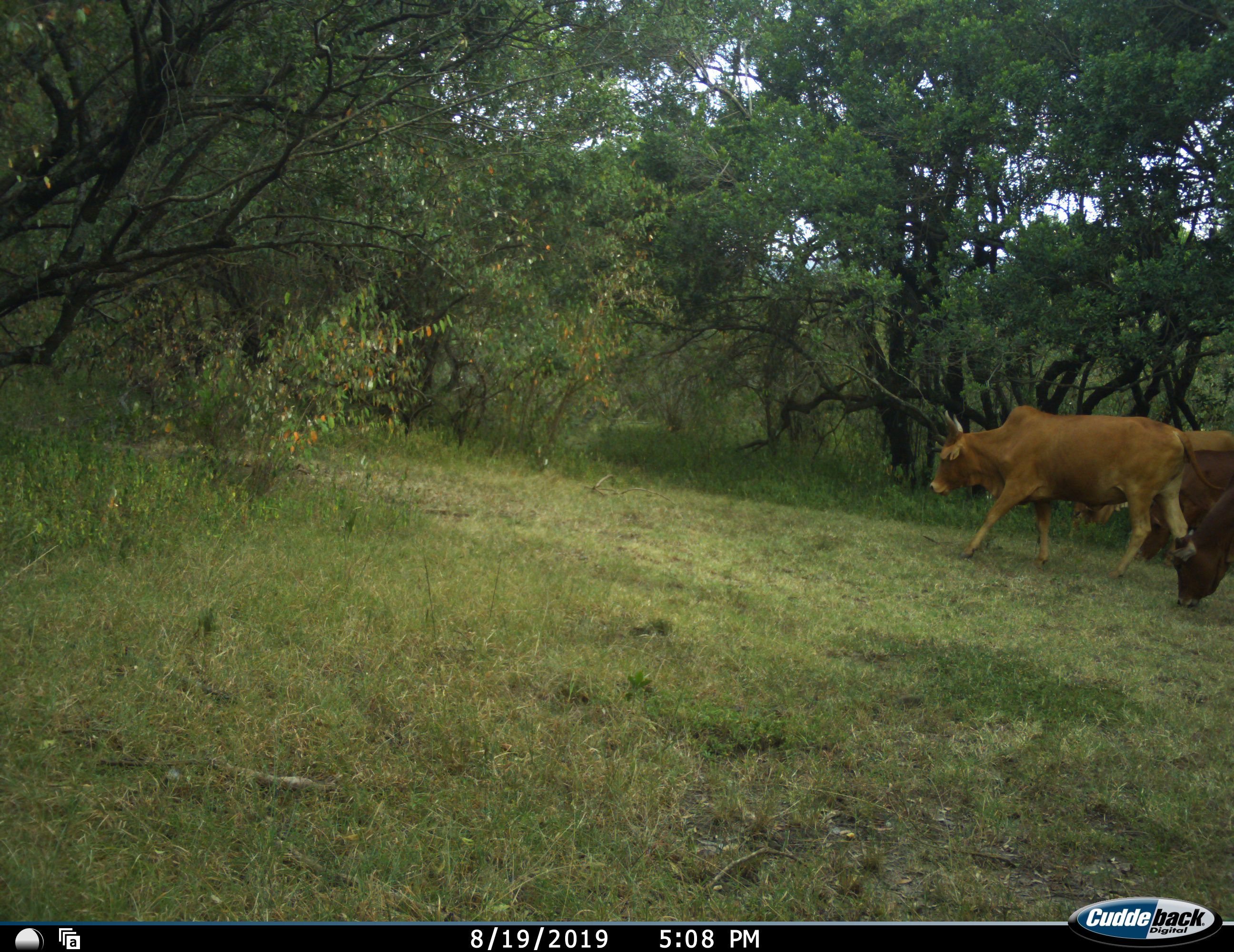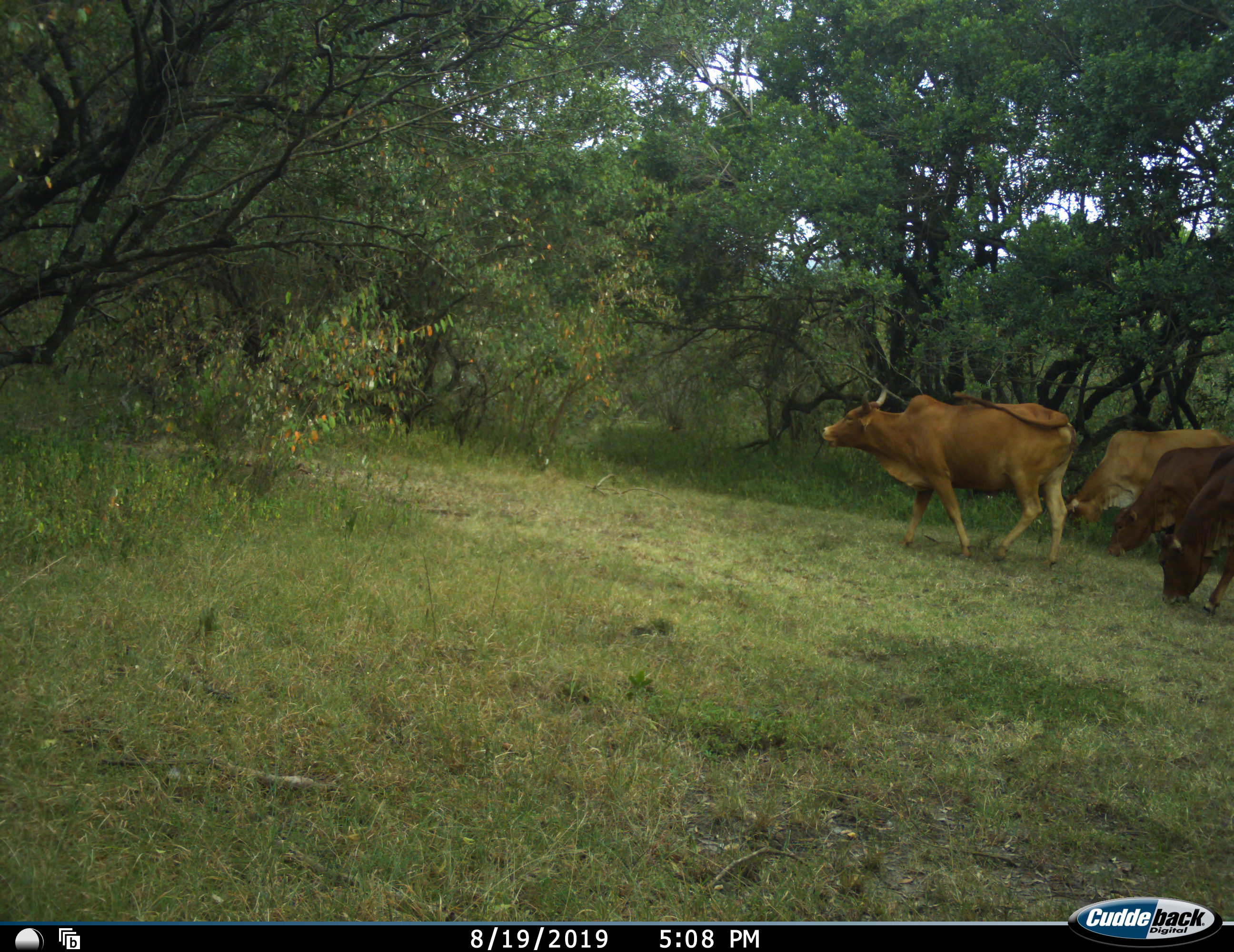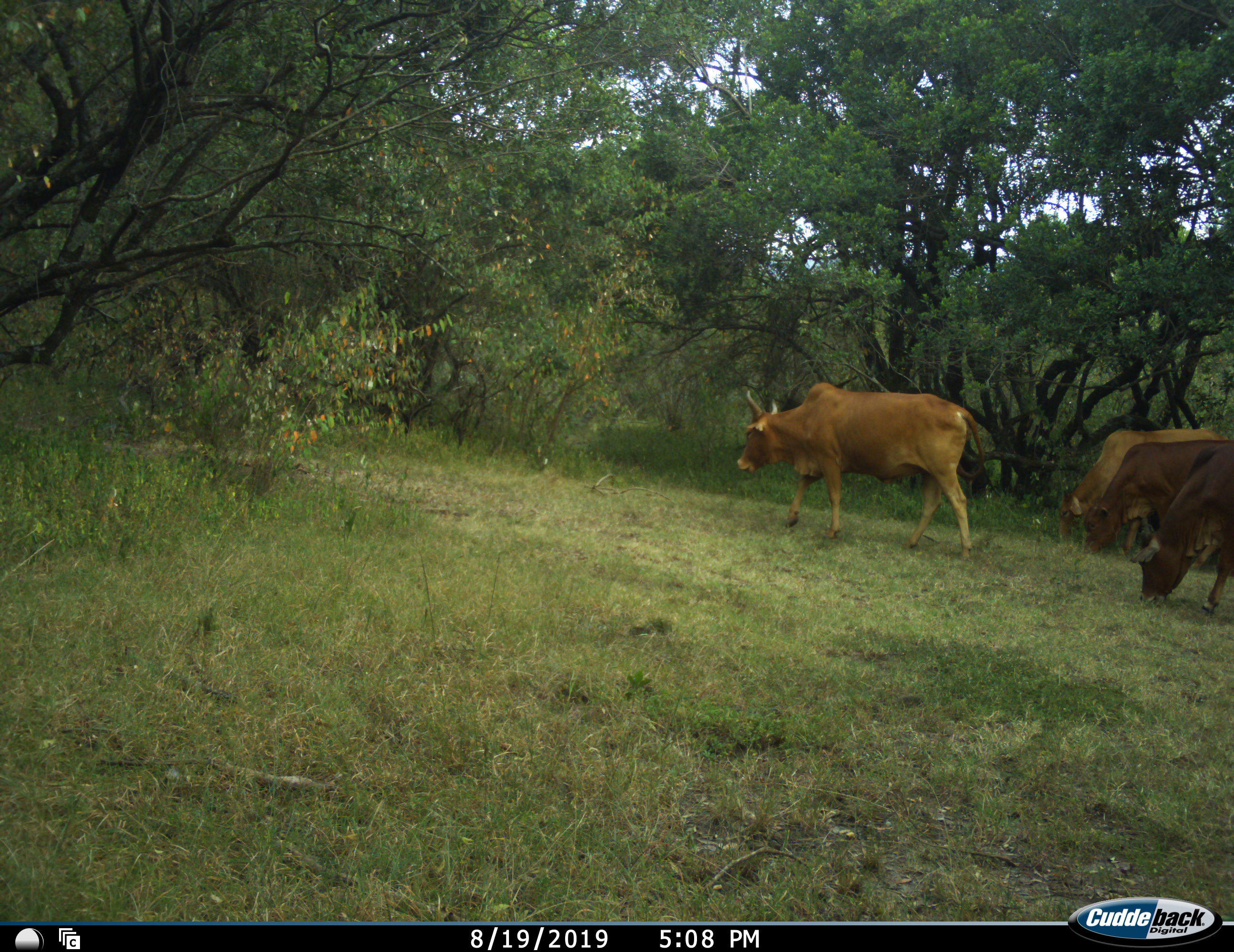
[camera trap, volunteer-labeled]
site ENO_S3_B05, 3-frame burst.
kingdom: Animalia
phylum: Chordata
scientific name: Vertebrata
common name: domestic animal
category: domesticanimal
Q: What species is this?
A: Domesticanimal (domestic animal) (Vertebrata).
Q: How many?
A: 4.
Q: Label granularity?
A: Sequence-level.